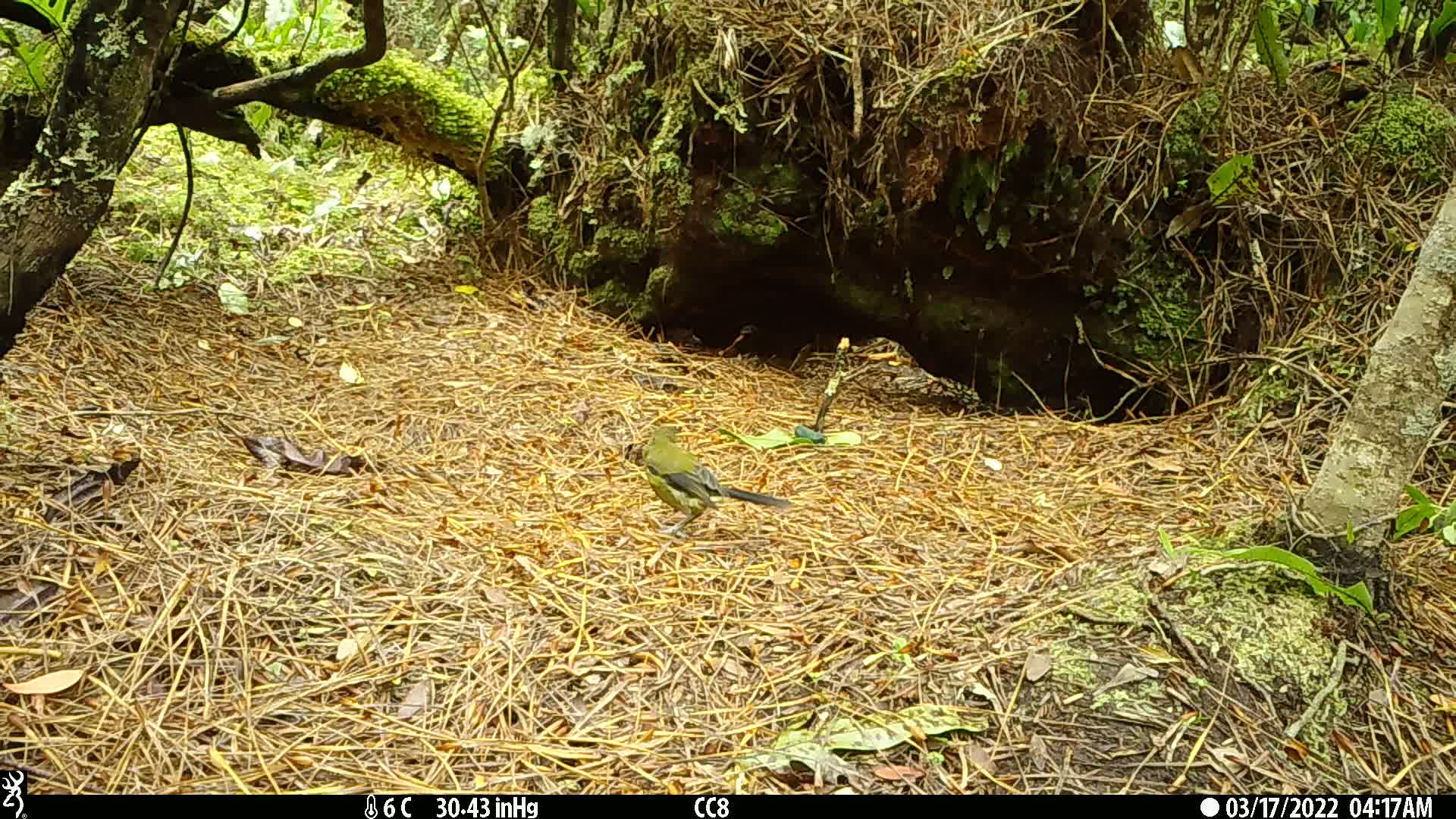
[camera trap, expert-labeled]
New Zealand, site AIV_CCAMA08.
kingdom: Animalia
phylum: Chordata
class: Aves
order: Passeriformes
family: Meliphagidae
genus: Anthornis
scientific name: Anthornis melanura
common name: new zealand bellbird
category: bellbird